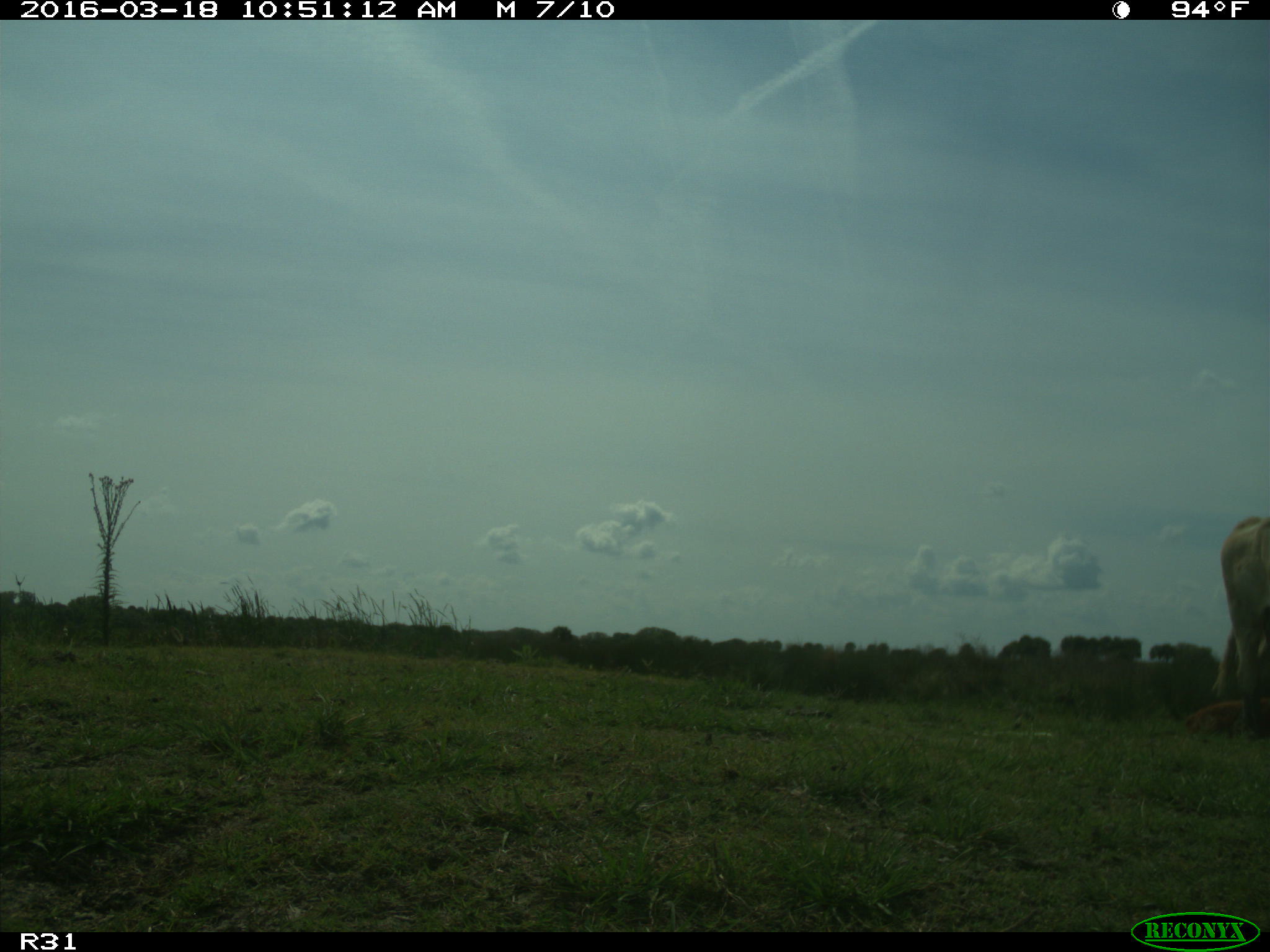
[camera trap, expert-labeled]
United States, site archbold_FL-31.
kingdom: Animalia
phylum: Chordata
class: Mammalia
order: Artiodactyla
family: Bovidae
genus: Bos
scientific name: Bos taurus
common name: domestic cow